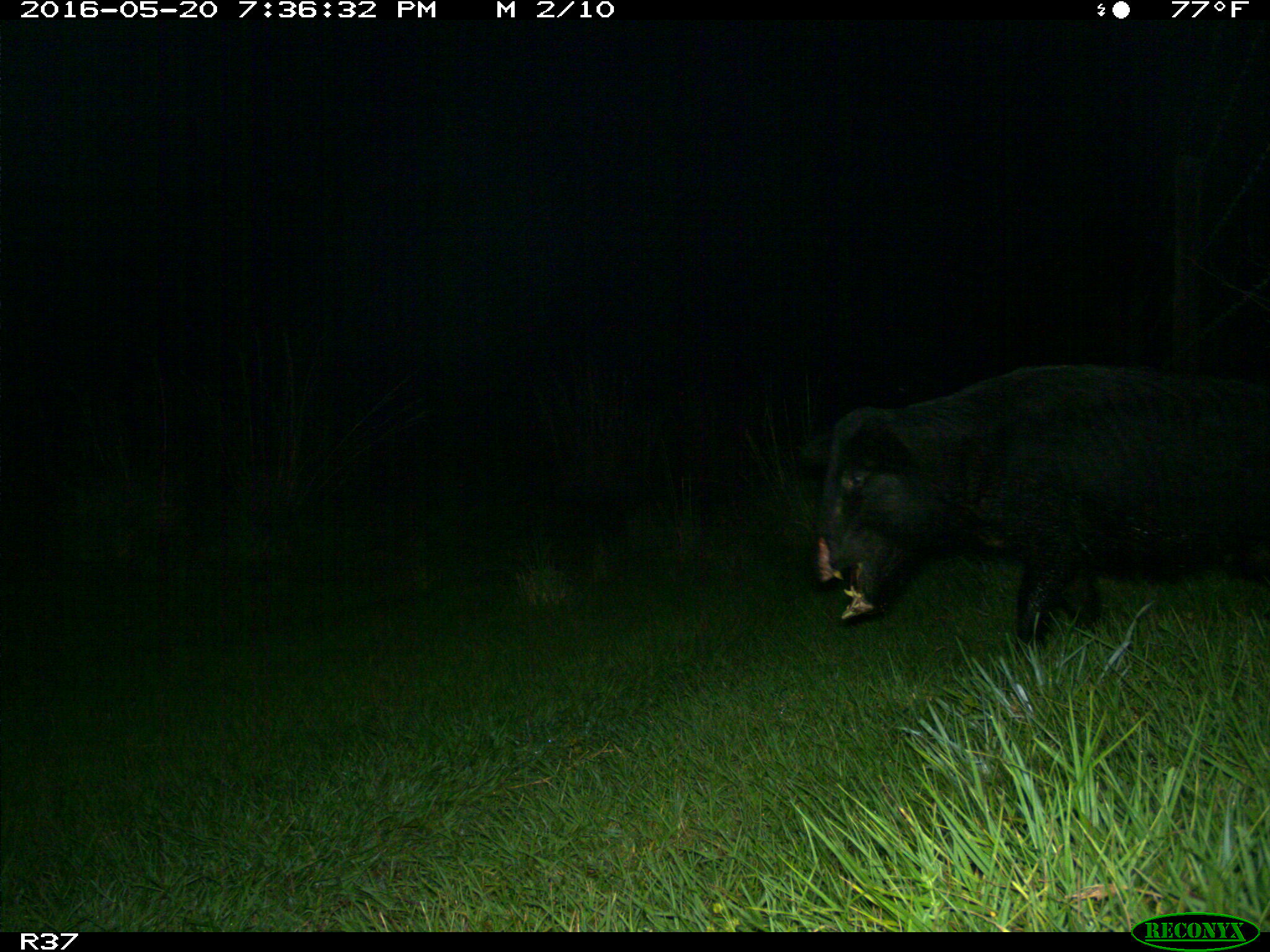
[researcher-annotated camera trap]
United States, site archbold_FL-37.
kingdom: Animalia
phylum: Chordata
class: Mammalia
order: Artiodactyla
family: Suidae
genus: Sus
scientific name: Sus scrofa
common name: wild boar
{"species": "Sus scrofa (wild boar)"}